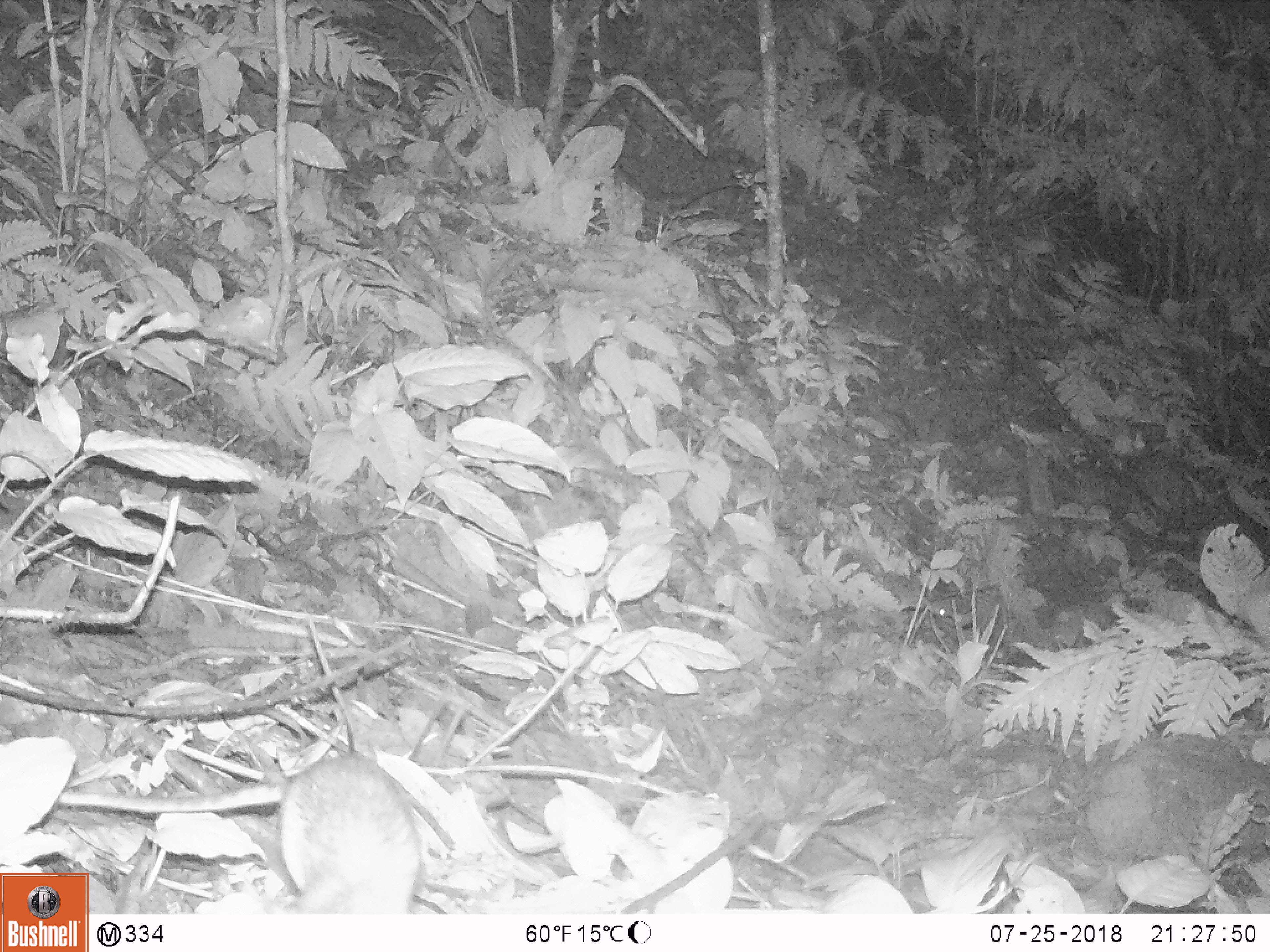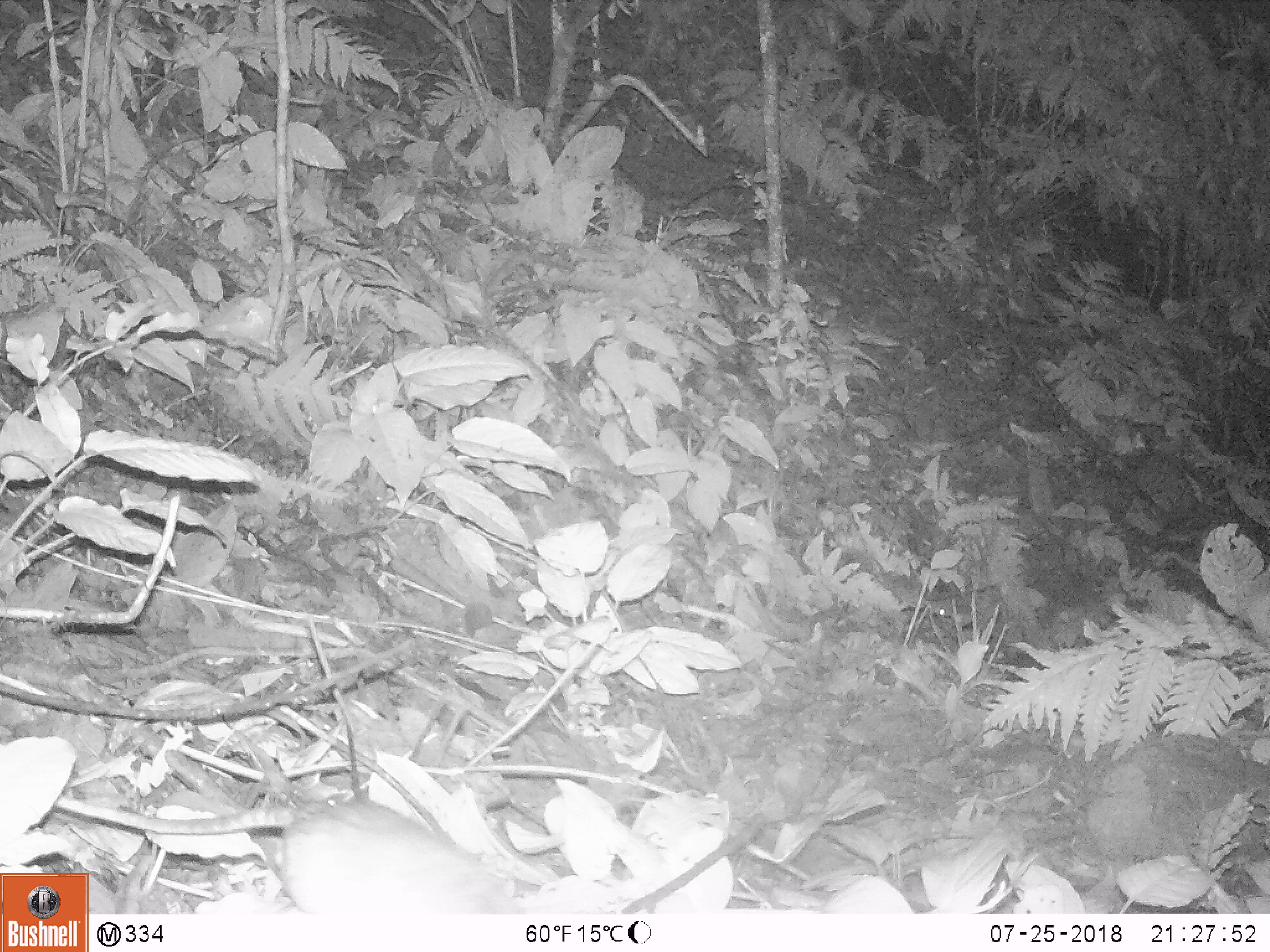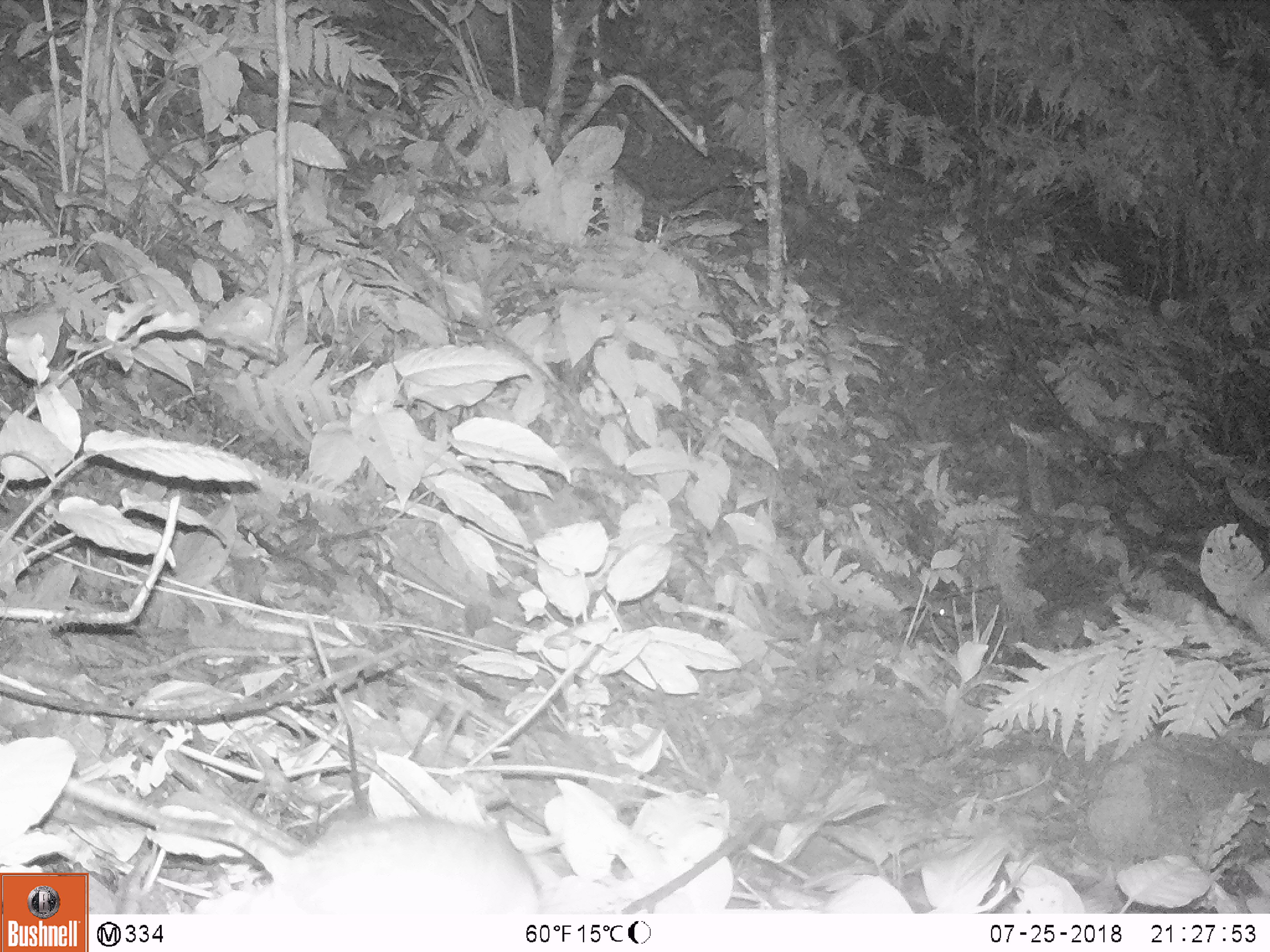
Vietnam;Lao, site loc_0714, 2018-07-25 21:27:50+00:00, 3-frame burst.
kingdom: Animalia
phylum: Chordata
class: Mammalia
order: Rodentia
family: Muridae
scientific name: Muridae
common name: old-world mice and rats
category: unidentified murid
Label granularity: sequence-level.